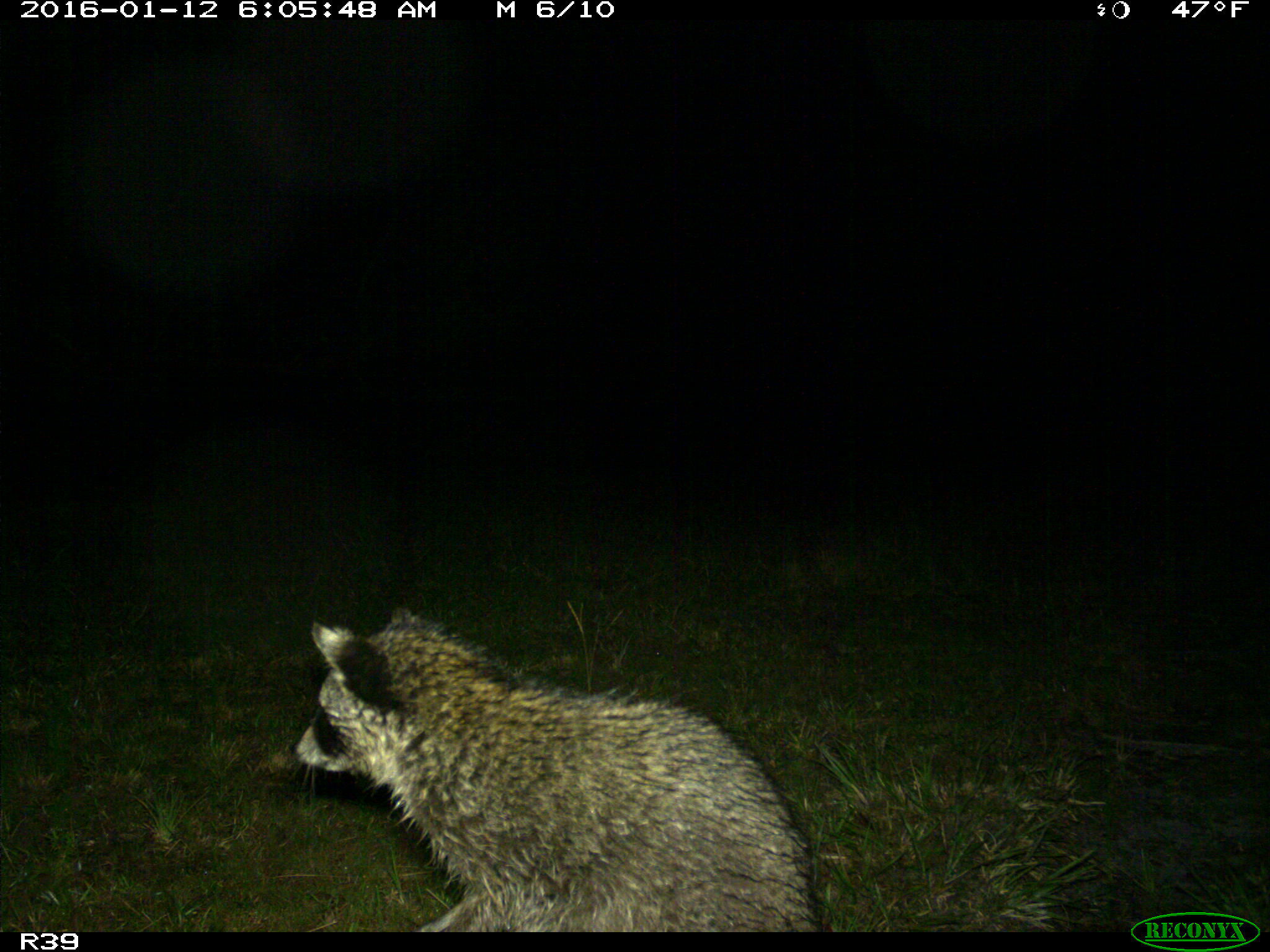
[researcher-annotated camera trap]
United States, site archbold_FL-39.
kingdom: Animalia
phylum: Chordata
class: Mammalia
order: Carnivora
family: Procyonidae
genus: Procyon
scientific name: Procyon lotor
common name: common raccoon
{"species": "Procyon lotor (common raccoon)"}